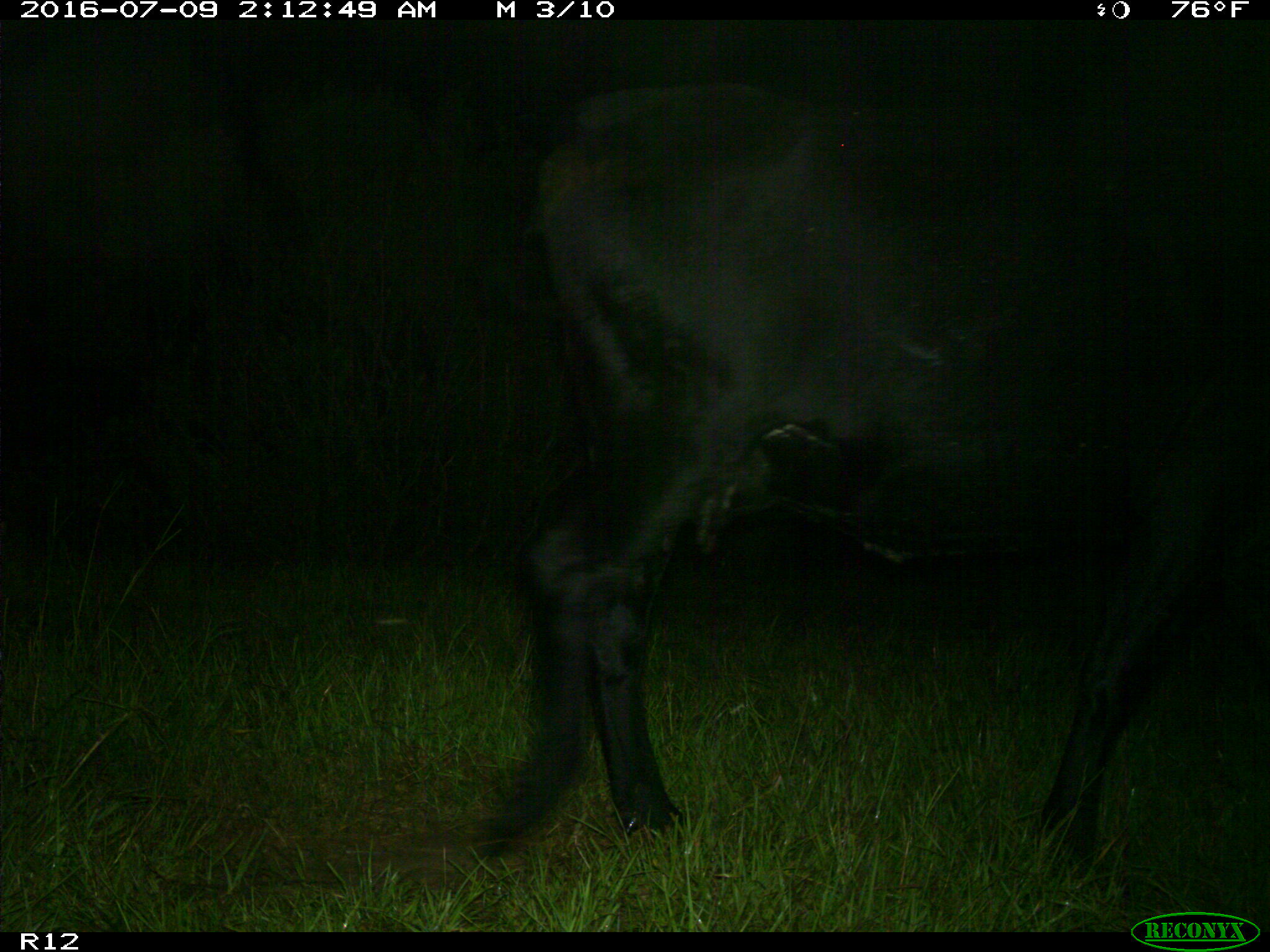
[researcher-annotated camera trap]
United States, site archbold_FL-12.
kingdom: Animalia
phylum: Chordata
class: Mammalia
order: Artiodactyla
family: Bovidae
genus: Bos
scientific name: Bos taurus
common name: domestic cow